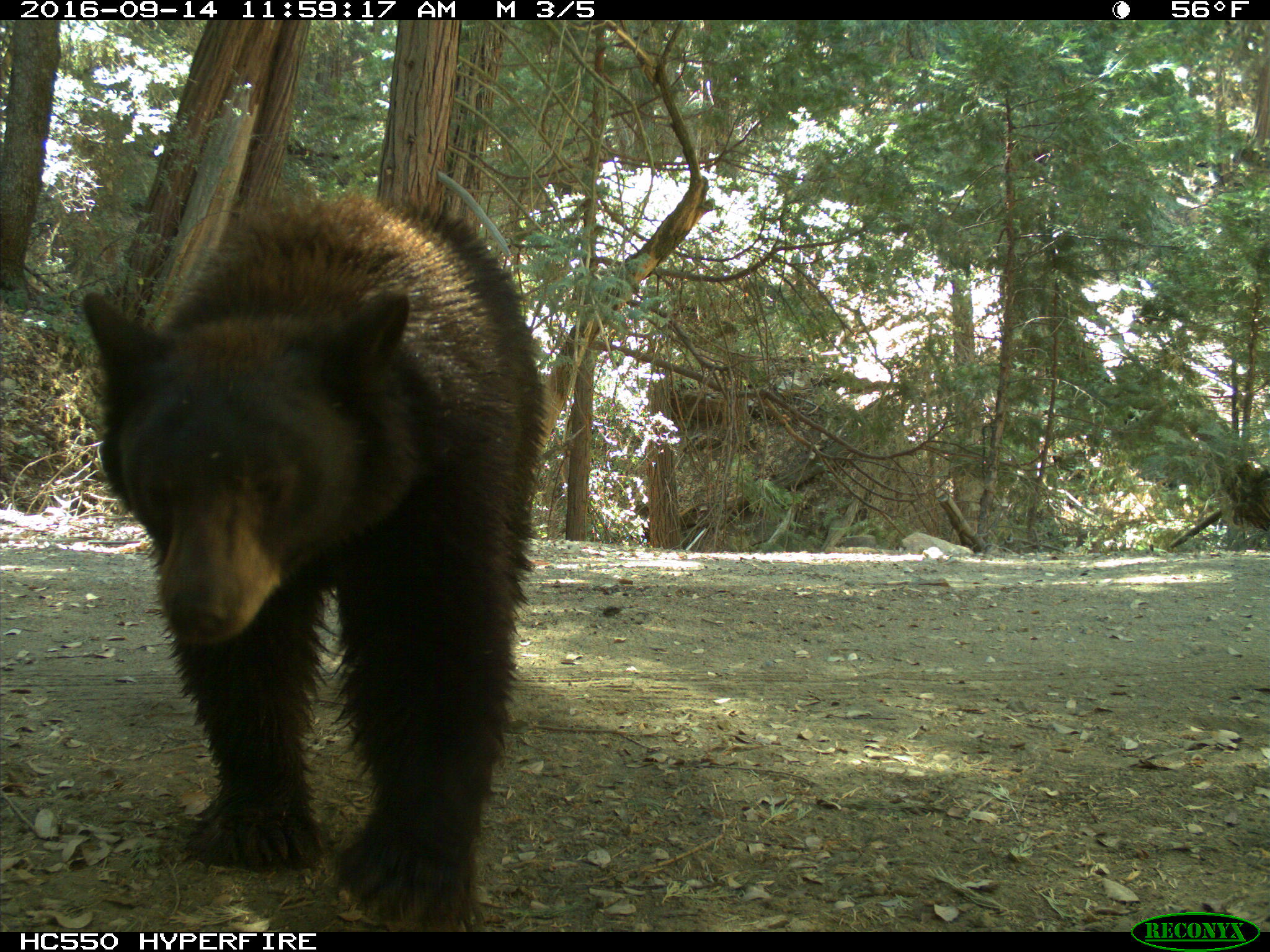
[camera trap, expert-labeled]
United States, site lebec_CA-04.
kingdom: Animalia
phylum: Chordata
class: Mammalia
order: Carnivora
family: Ursidae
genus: Ursus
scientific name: Ursus americanus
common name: american black bear